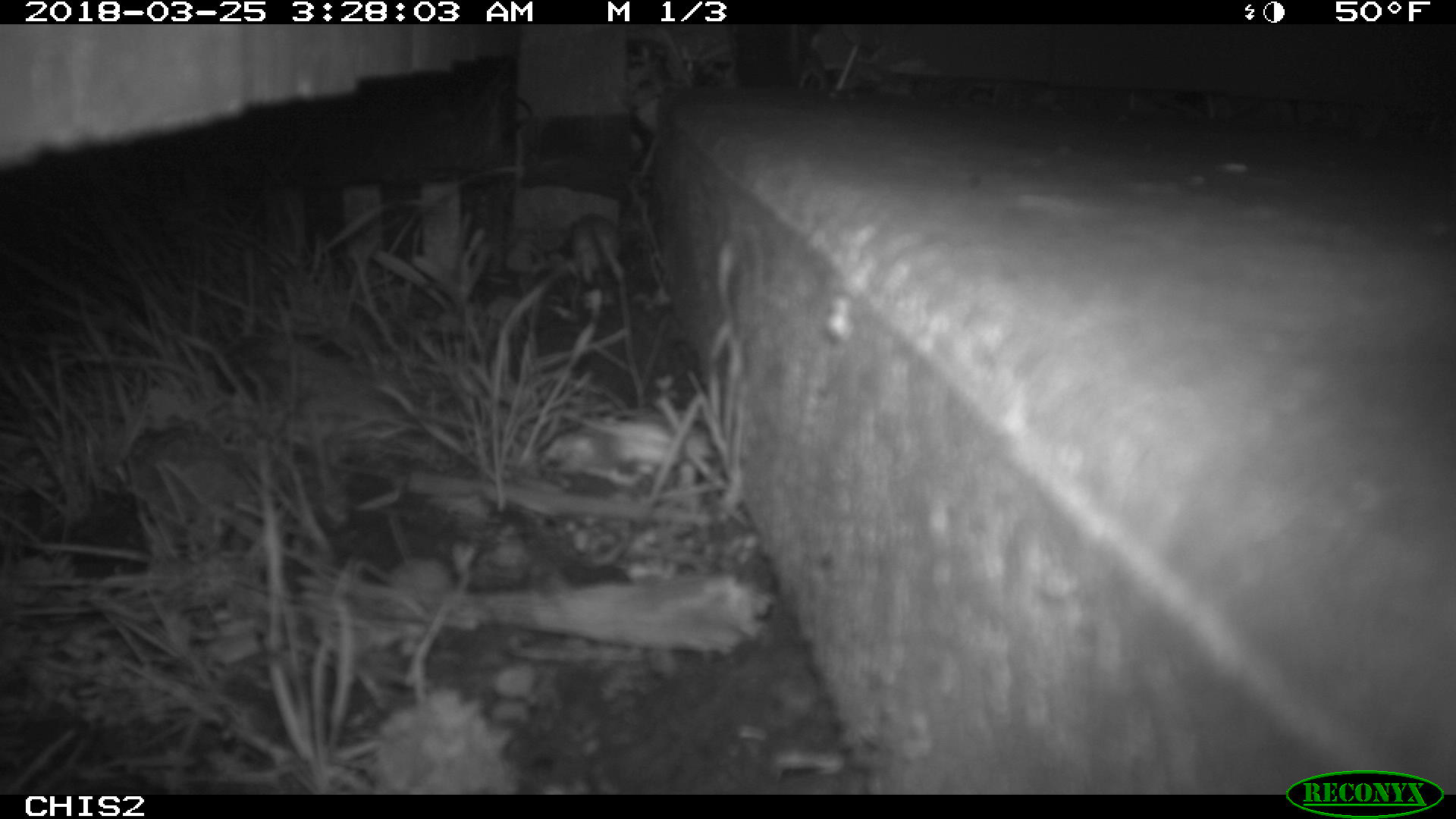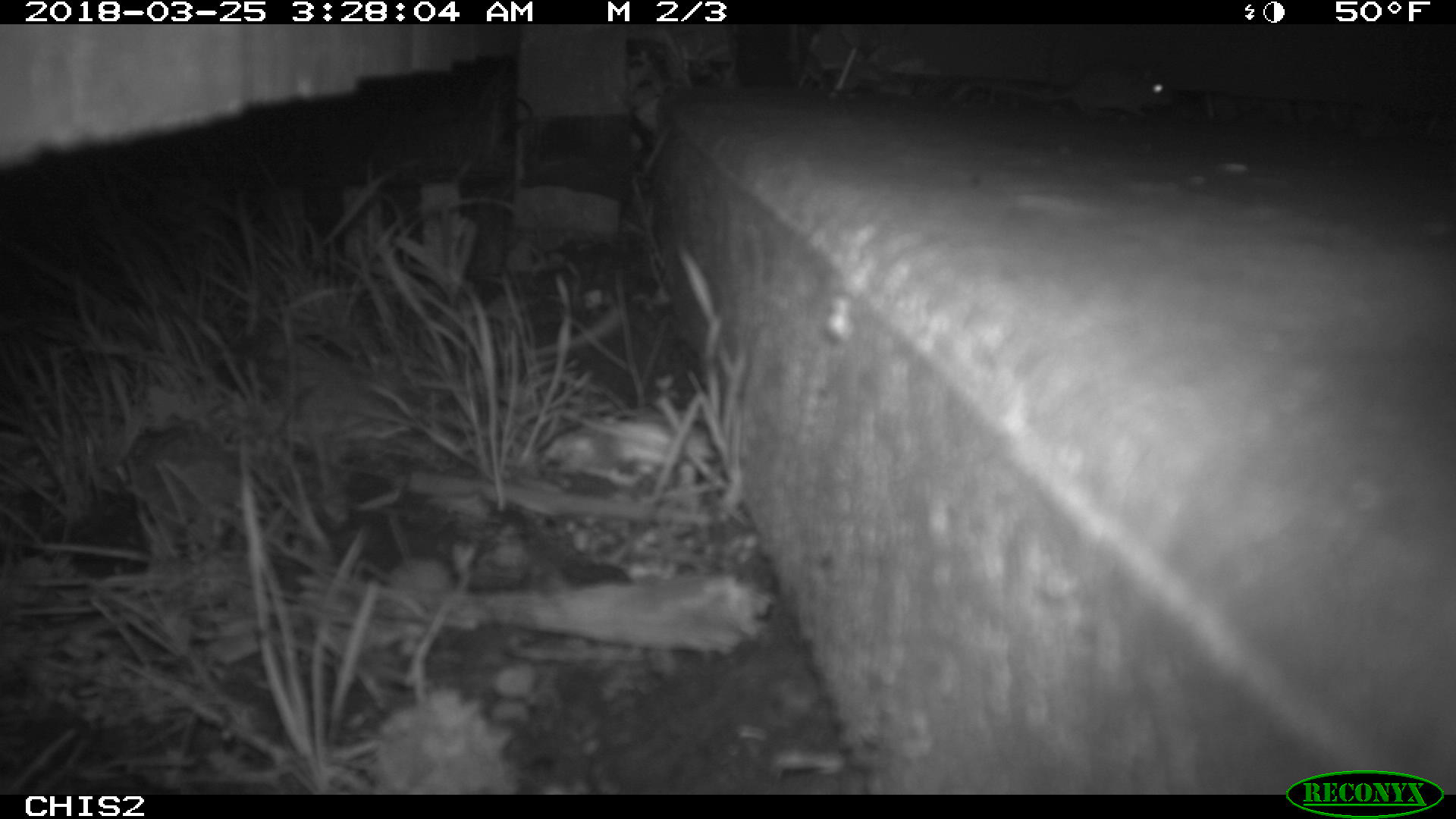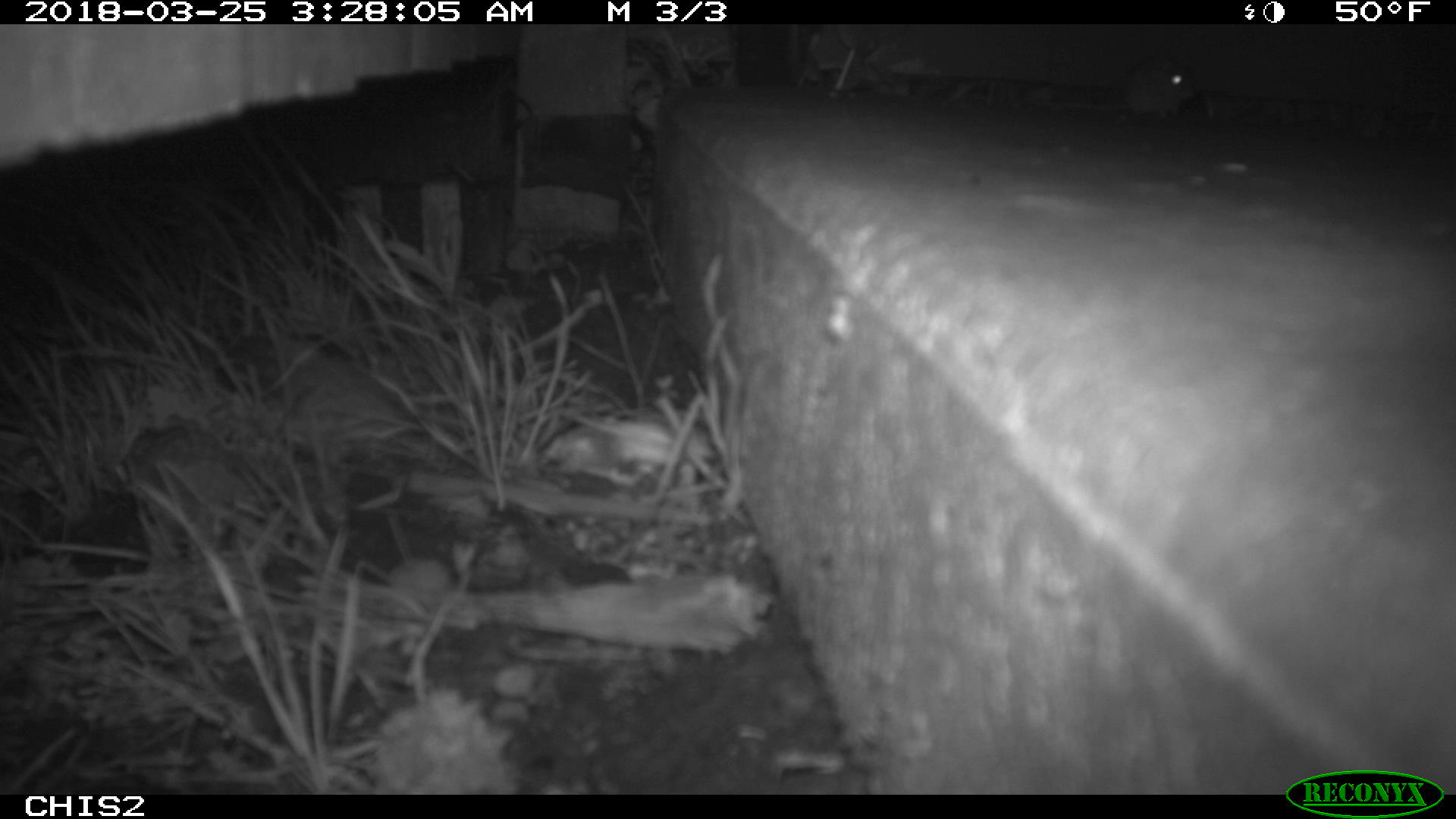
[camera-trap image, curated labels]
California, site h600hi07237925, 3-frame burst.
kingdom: Animalia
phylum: Chordata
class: Mammalia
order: Rodentia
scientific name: Rodentia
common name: rodent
Rodent (Rodentia).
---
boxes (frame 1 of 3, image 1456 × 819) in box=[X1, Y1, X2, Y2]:
rodent: box=[569, 212, 628, 284]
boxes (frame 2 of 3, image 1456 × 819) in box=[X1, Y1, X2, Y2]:
rodent: box=[945, 63, 1176, 120]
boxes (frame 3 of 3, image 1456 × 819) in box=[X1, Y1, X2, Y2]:
rodent: box=[1065, 55, 1196, 119]